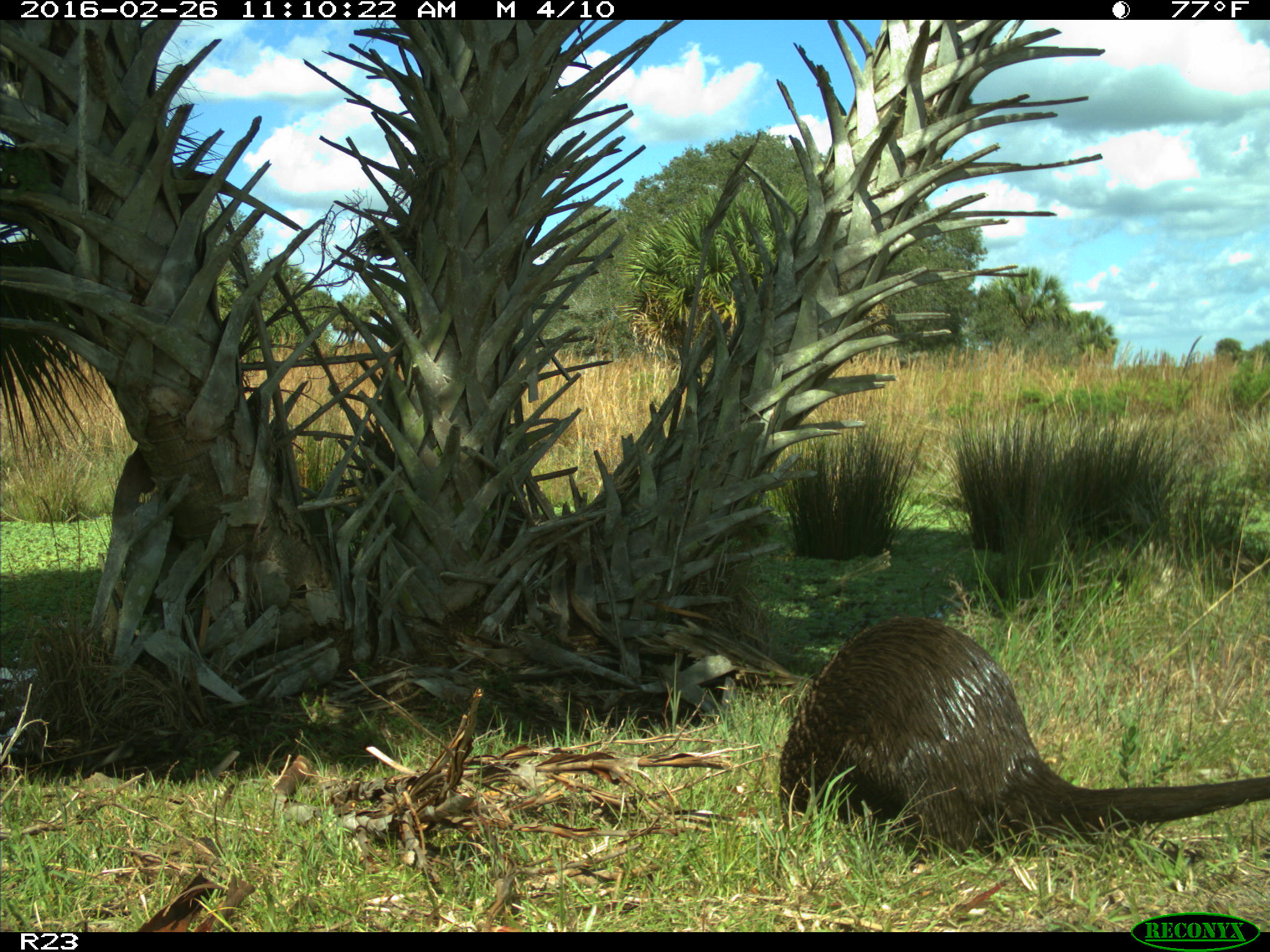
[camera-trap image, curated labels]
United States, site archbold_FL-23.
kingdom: Animalia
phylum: Chordata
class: Mammalia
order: Carnivora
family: Mustelidae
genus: Lontra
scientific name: Lontra canadensis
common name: north american river otter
Lontra canadensis (north american river otter).